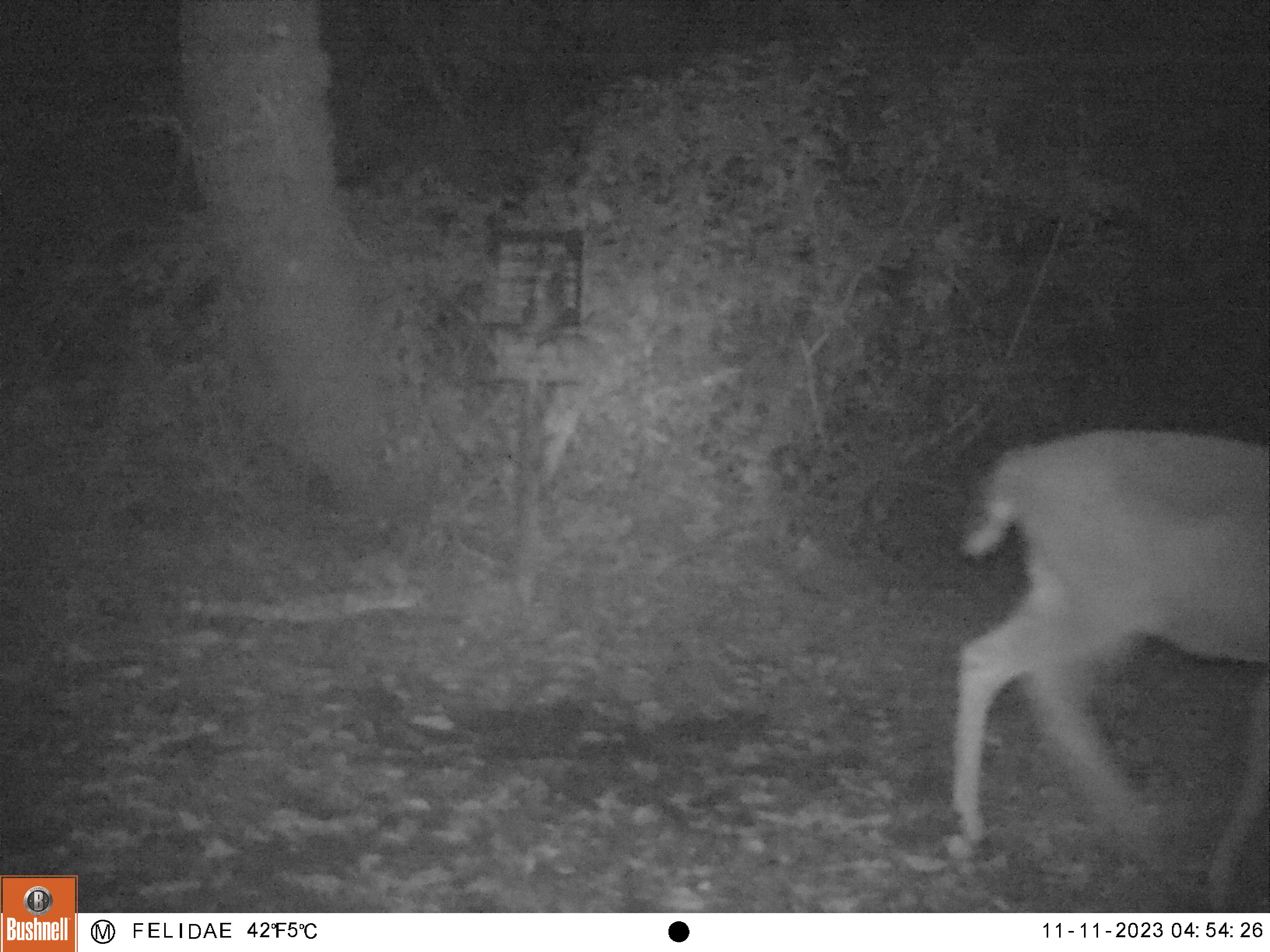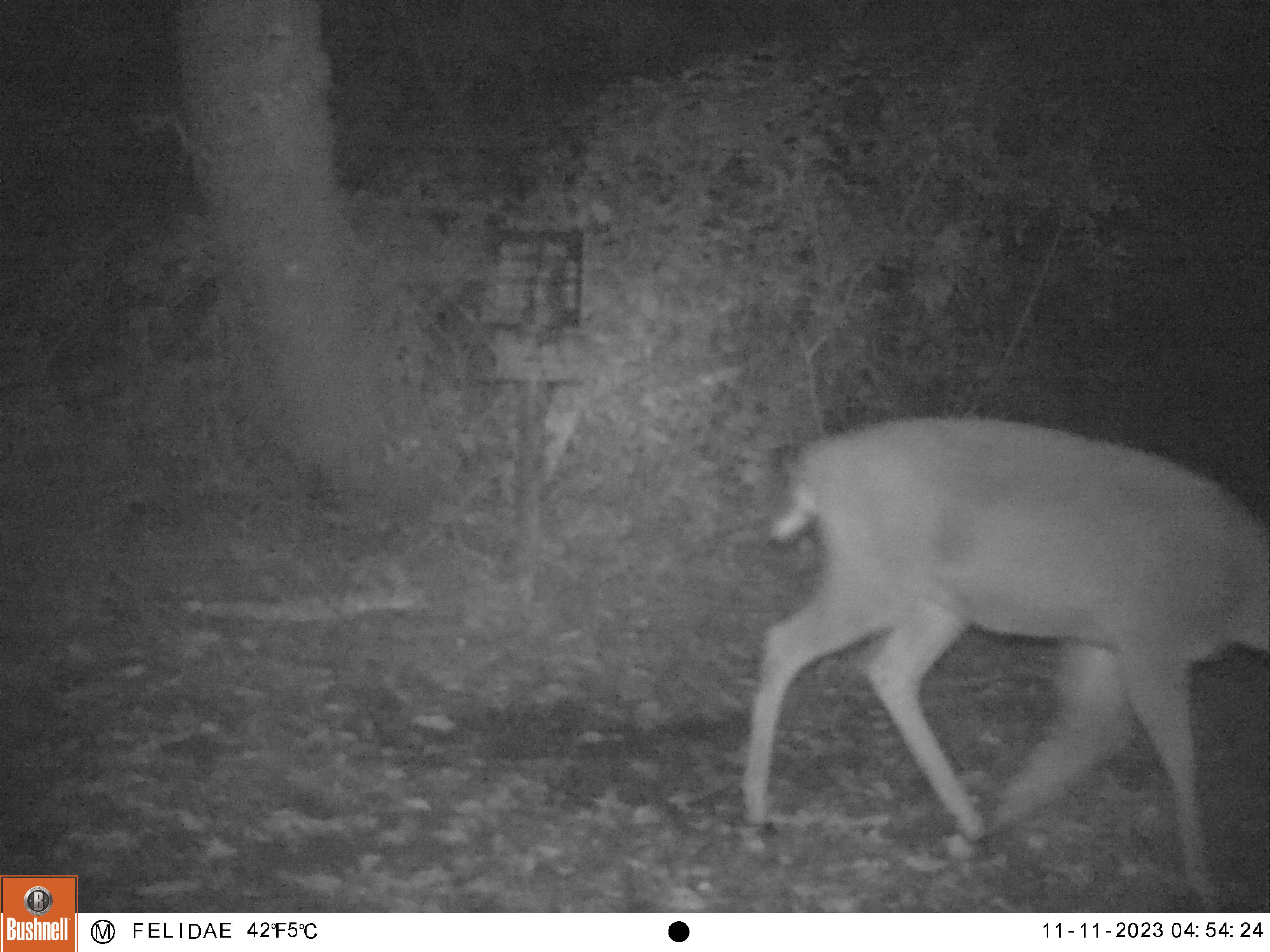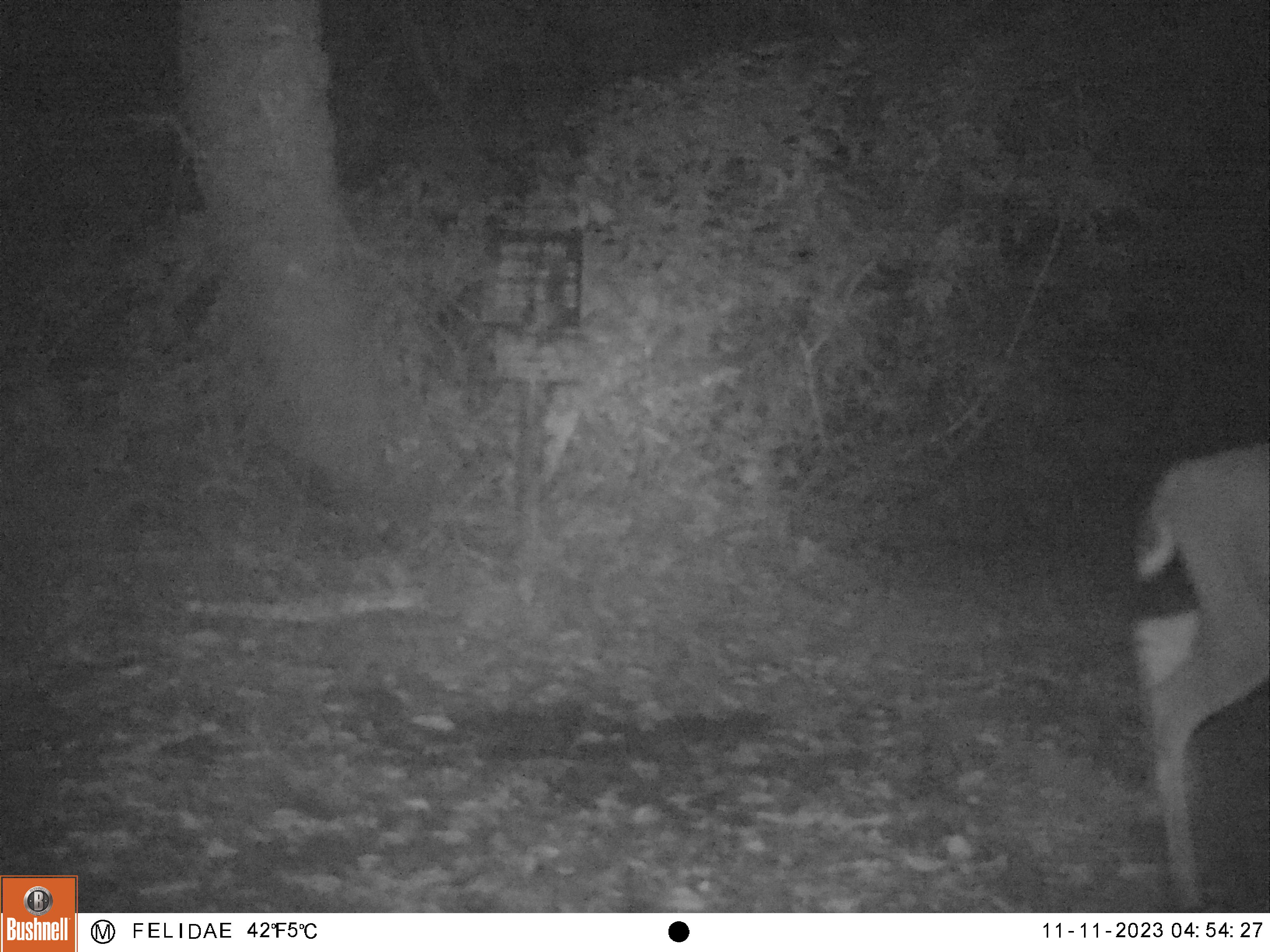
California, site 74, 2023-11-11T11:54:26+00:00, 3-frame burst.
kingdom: Animalia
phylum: Chordata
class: Mammalia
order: Artiodactyla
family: Cervidae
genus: Odocoileus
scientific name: Odocoileus hemionus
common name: mule deer